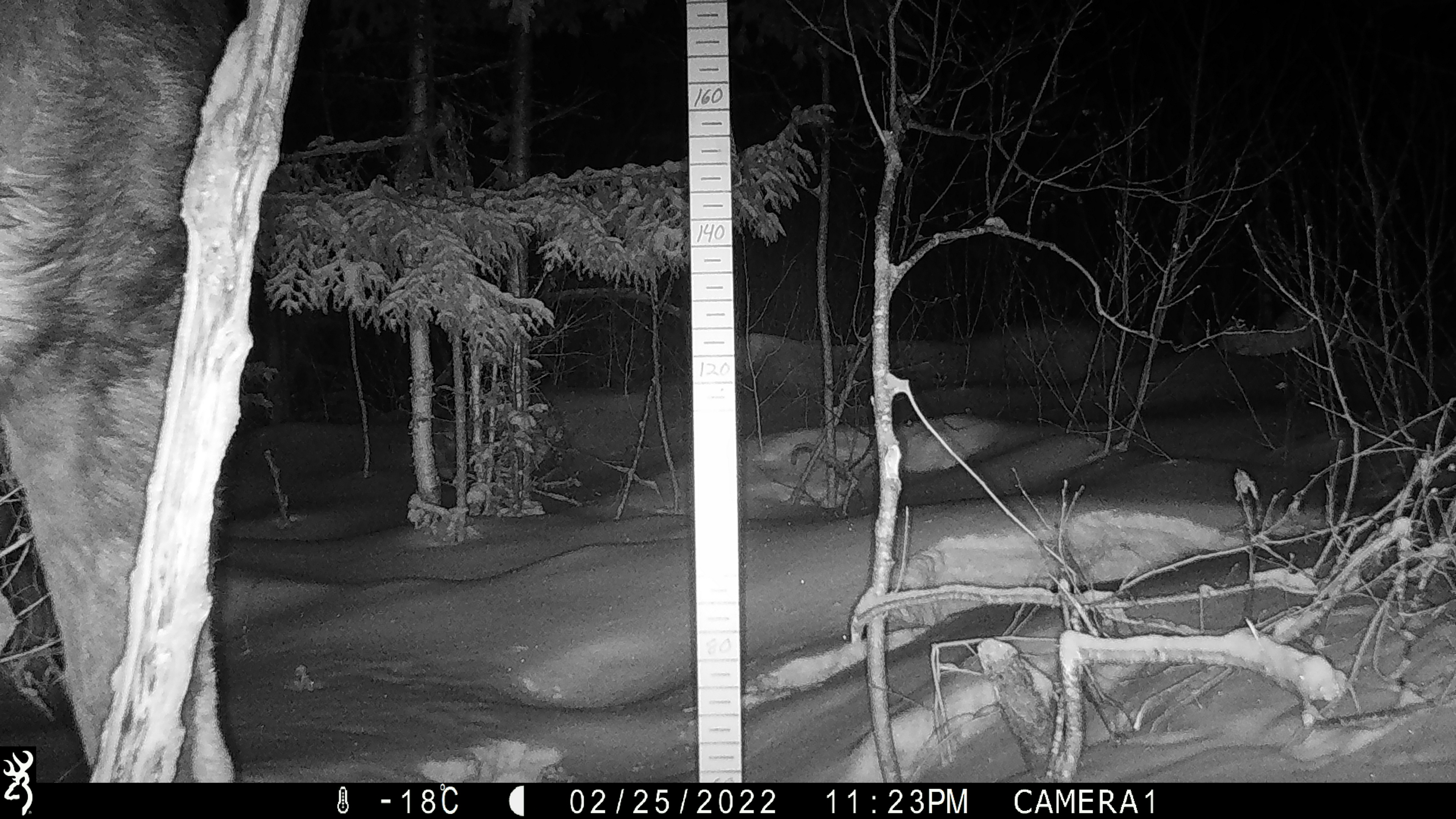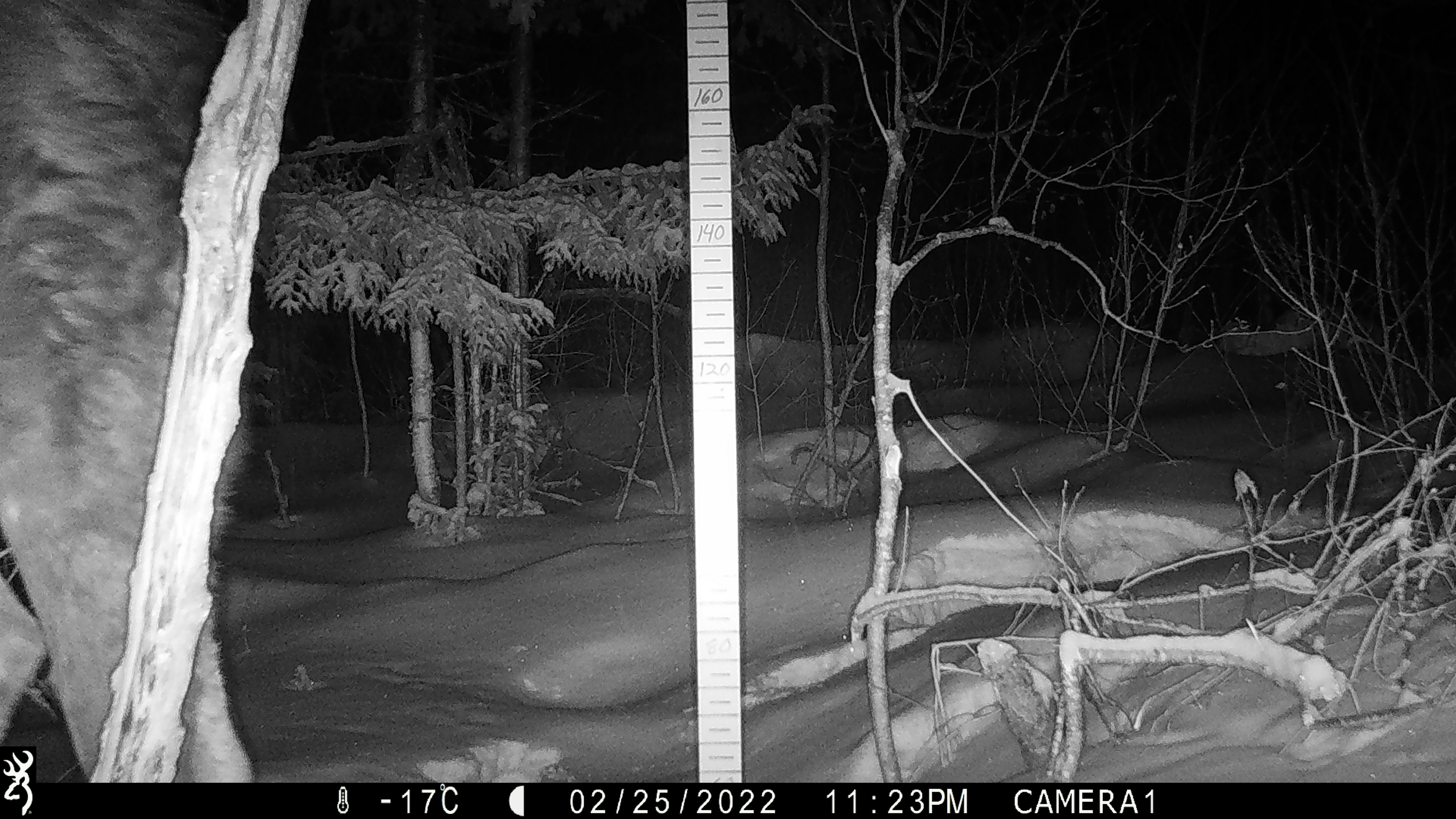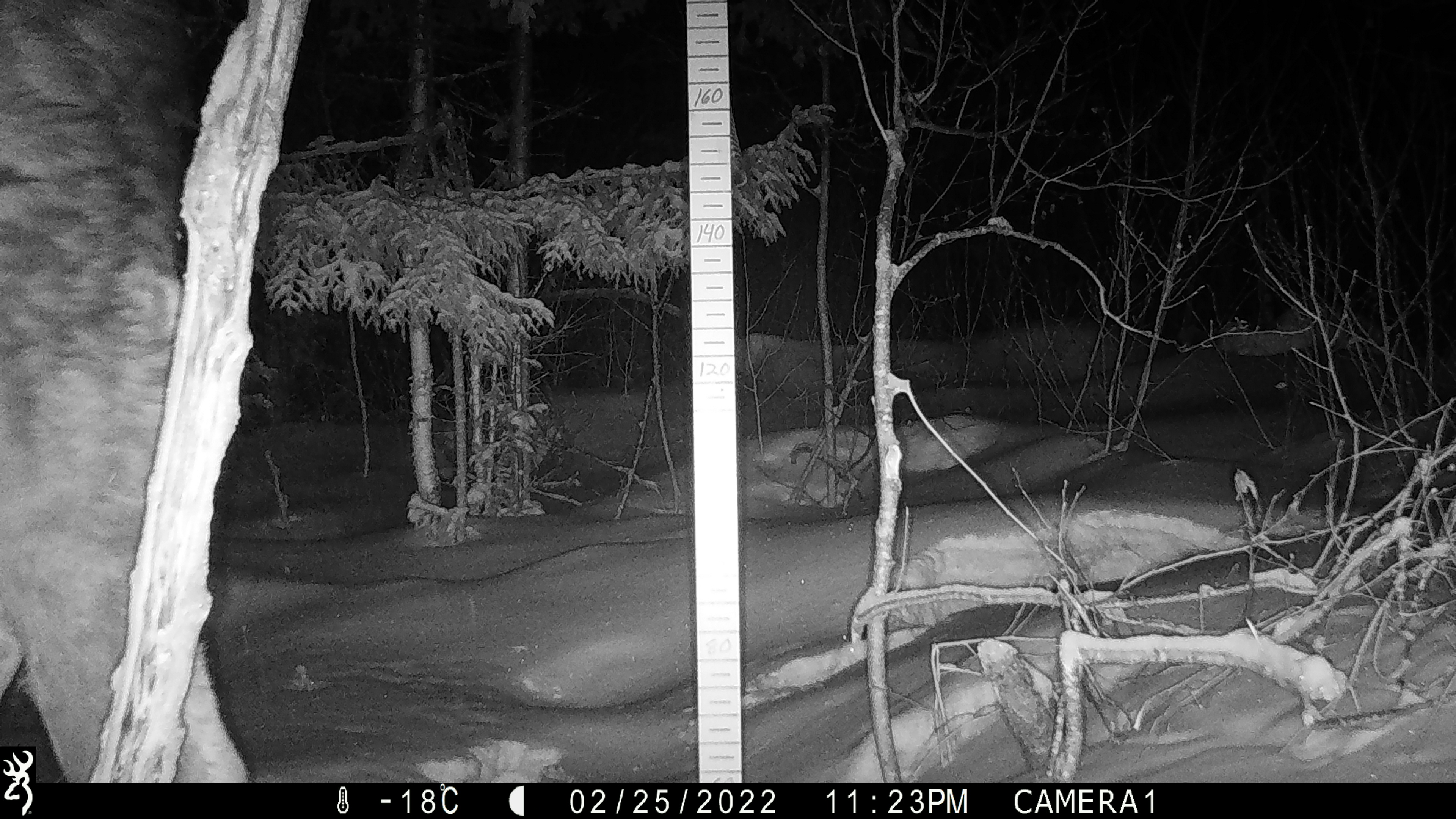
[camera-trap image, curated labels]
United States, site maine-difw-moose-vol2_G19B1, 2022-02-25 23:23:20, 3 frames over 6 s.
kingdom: Animalia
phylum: Chordata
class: Mammalia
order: Artiodactyla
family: Cervidae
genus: Alces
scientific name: Alces alces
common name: moose